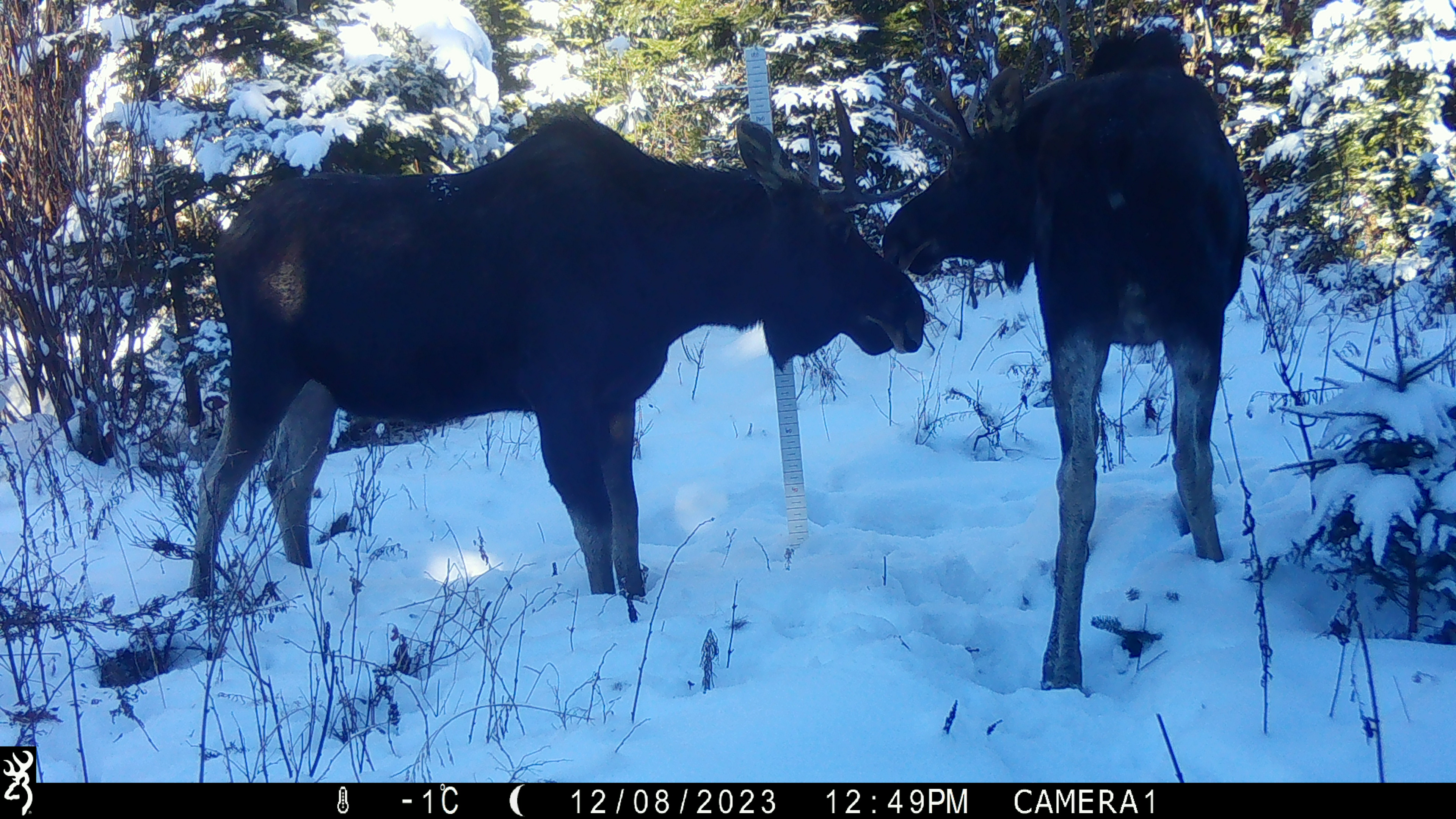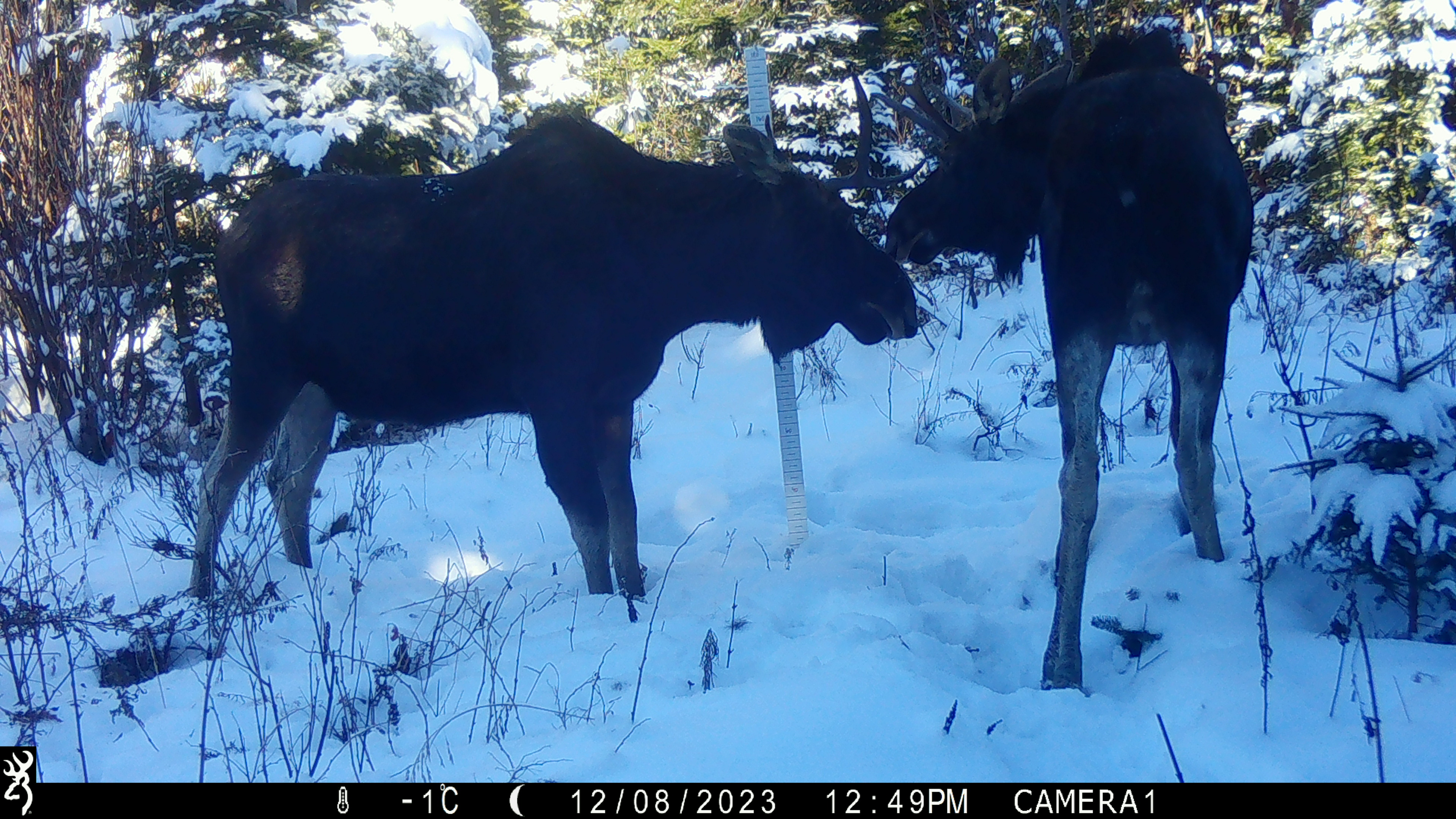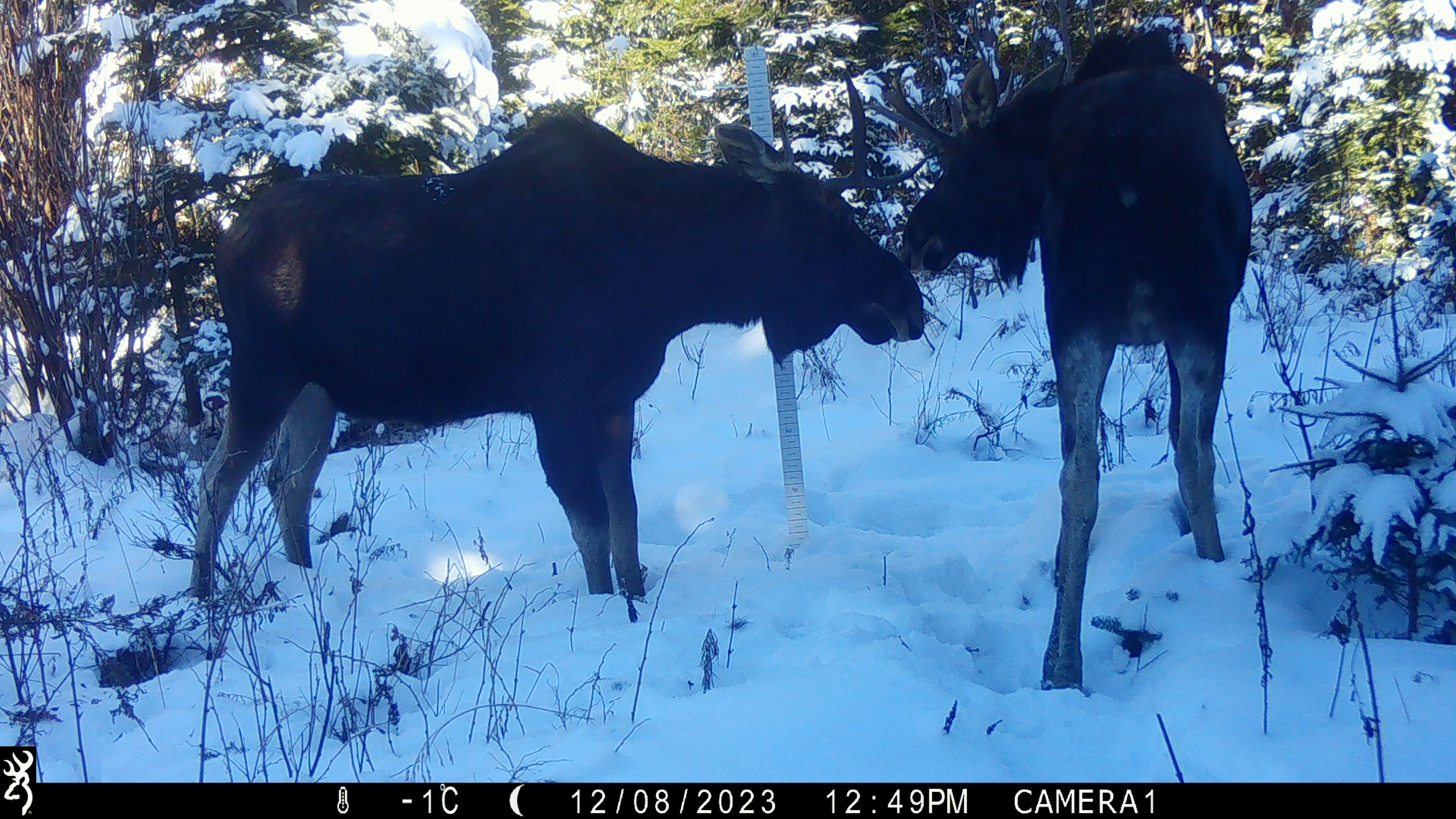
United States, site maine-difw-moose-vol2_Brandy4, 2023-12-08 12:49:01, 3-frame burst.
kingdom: Animalia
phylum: Chordata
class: Mammalia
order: Artiodactyla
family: Cervidae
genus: Alces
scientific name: Alces alces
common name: moose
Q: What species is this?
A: Moose (Alces alces).